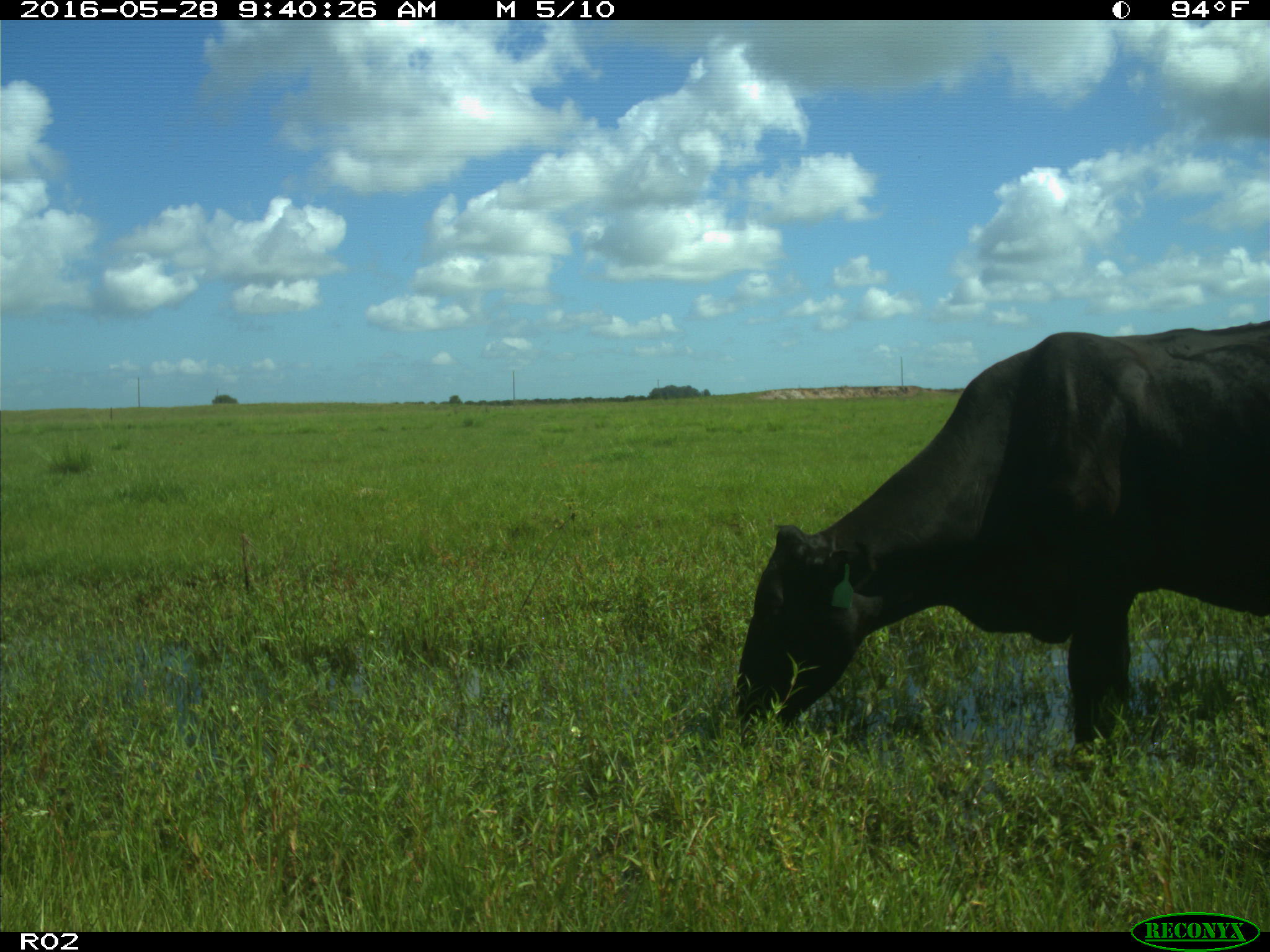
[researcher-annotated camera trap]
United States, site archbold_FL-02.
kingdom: Animalia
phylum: Chordata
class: Mammalia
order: Artiodactyla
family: Bovidae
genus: Bos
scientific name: Bos taurus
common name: domestic cow